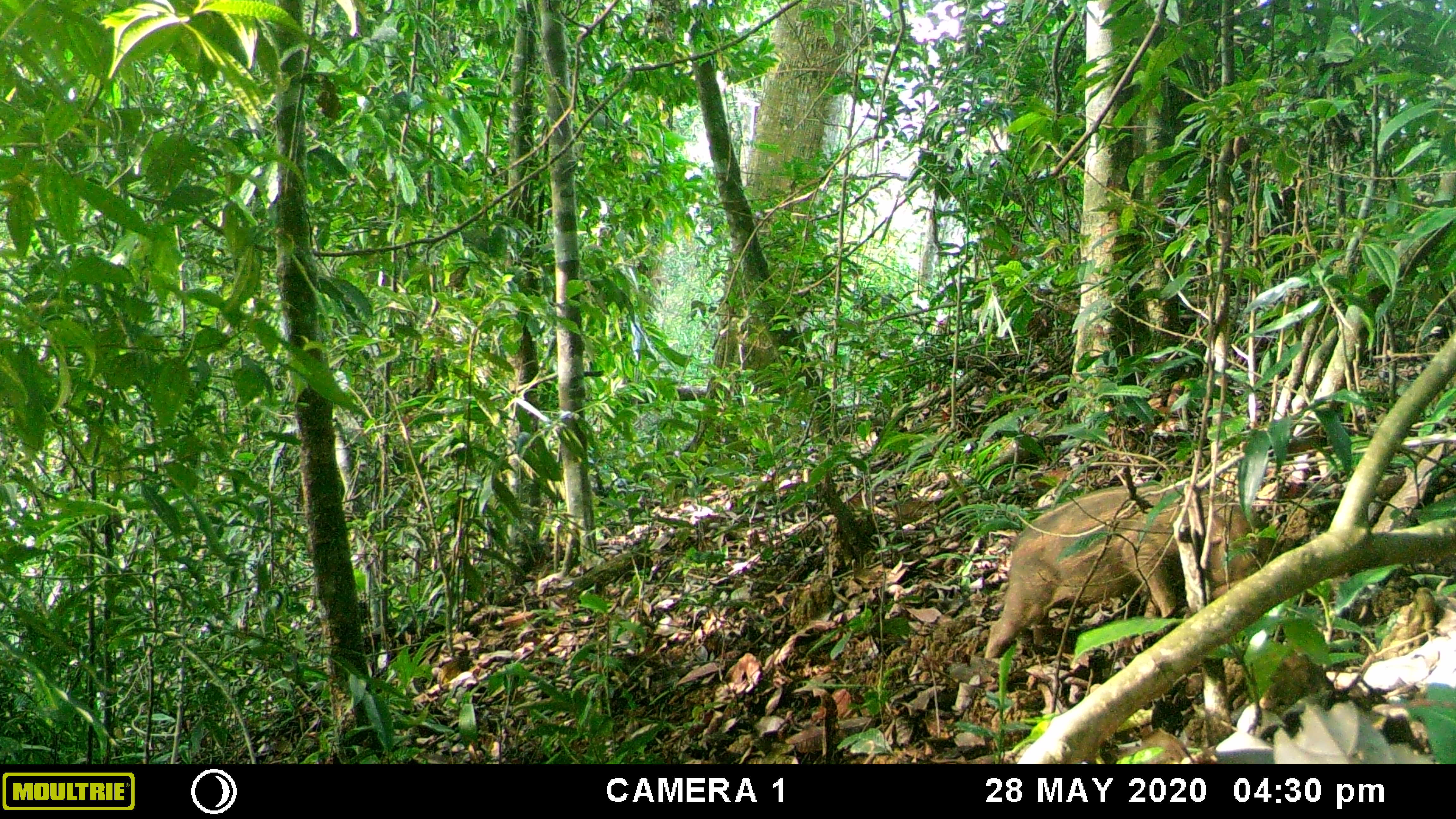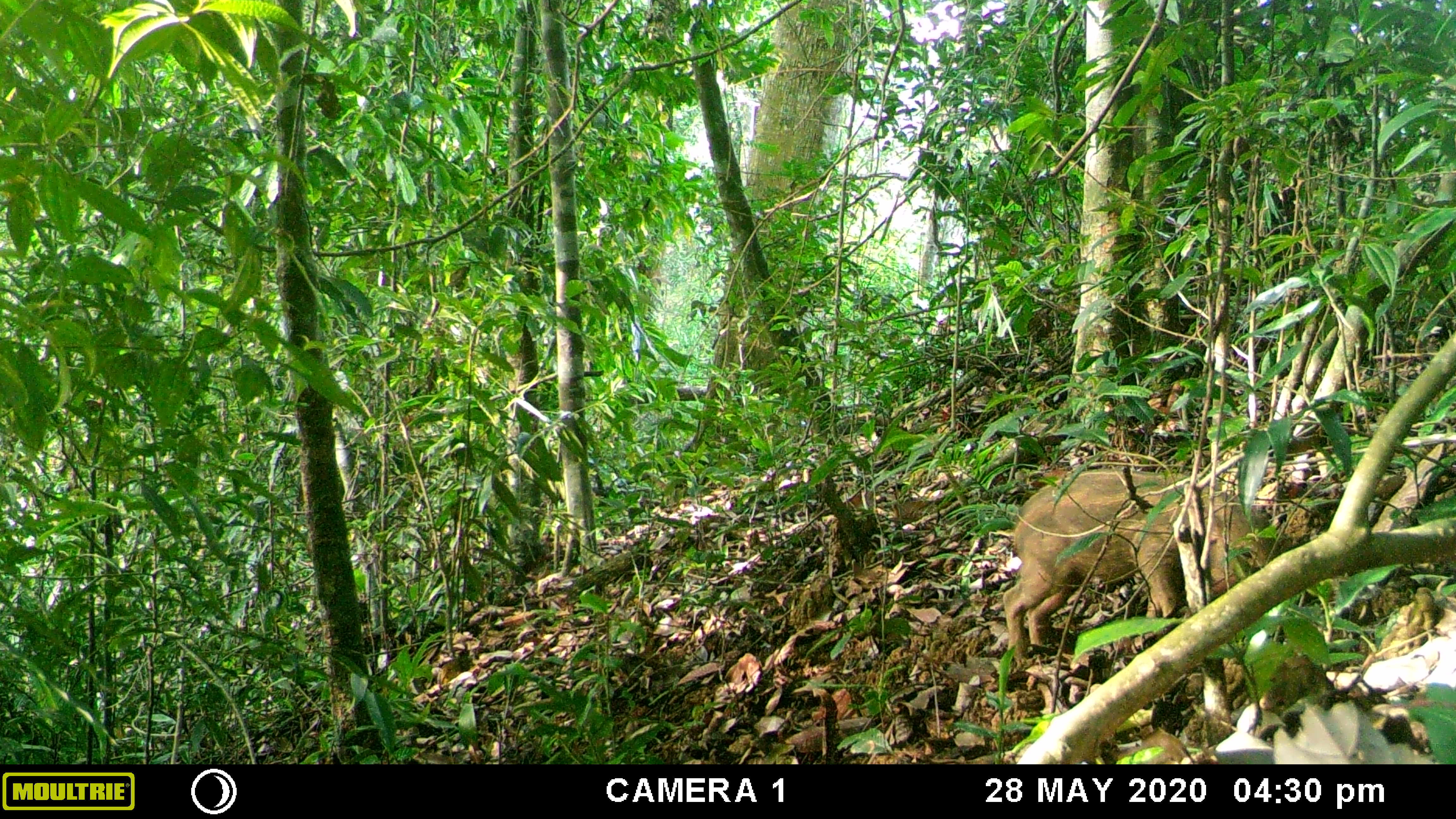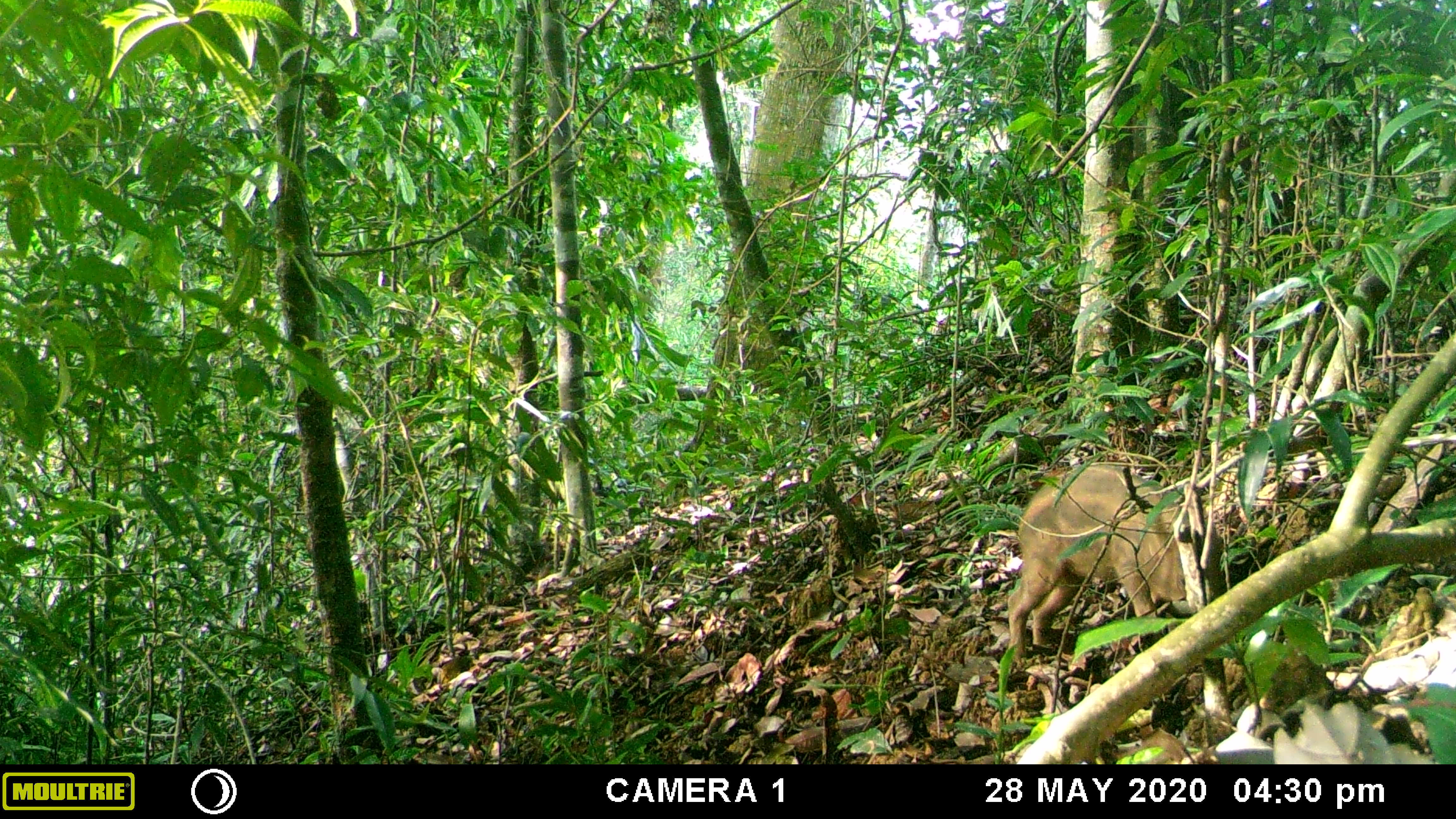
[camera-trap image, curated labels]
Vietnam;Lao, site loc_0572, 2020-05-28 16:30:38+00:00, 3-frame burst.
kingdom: Animalia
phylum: Chordata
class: Mammalia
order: Artiodactyla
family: Suidae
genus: Sus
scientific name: Sus scrofa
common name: eurasian wild pig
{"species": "eurasian wild pig (Sus scrofa)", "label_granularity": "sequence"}